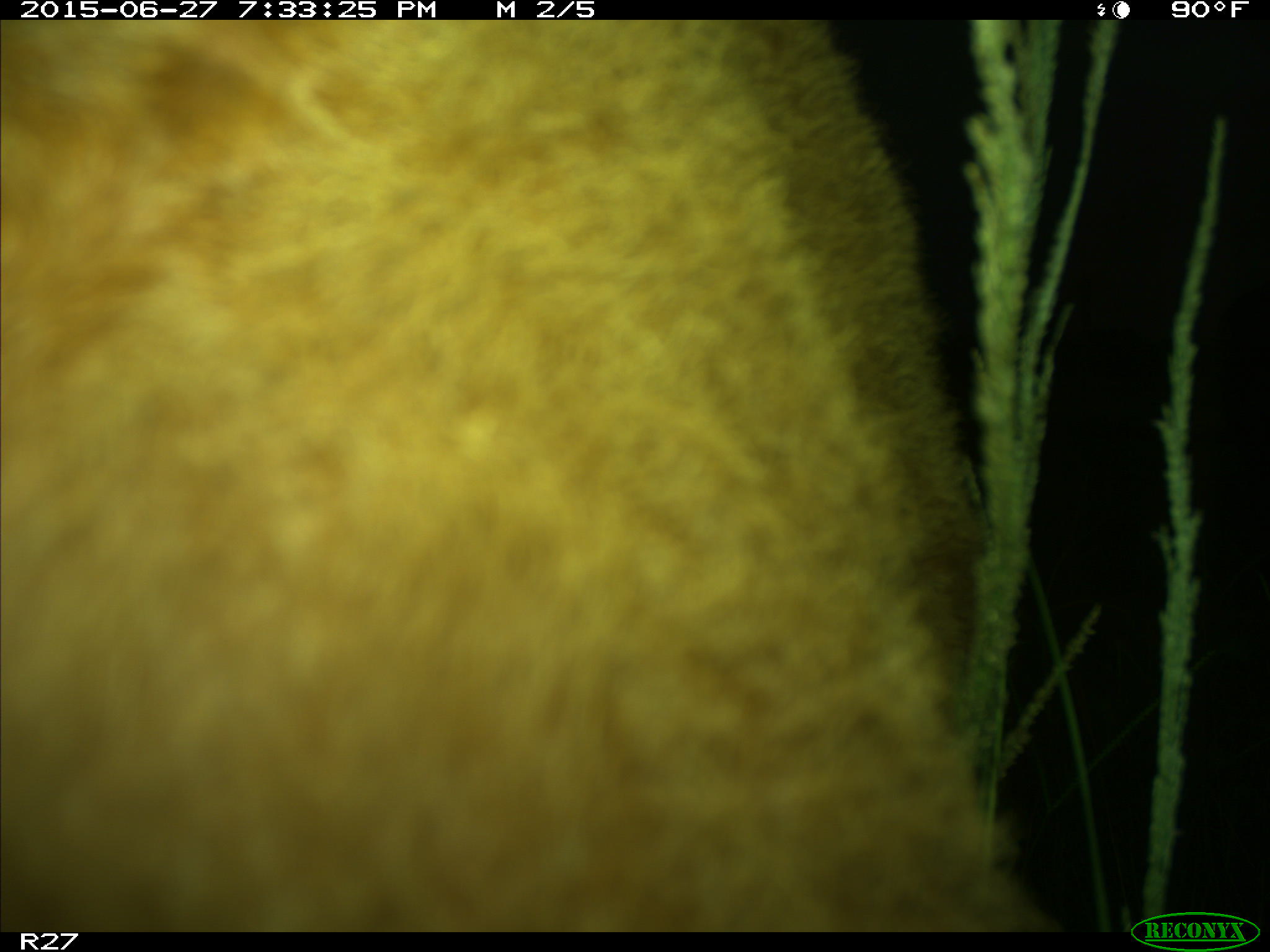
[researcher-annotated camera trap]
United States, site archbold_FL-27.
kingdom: Animalia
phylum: Chordata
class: Mammalia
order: Artiodactyla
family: Bovidae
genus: Bos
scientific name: Bos taurus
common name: domestic cow